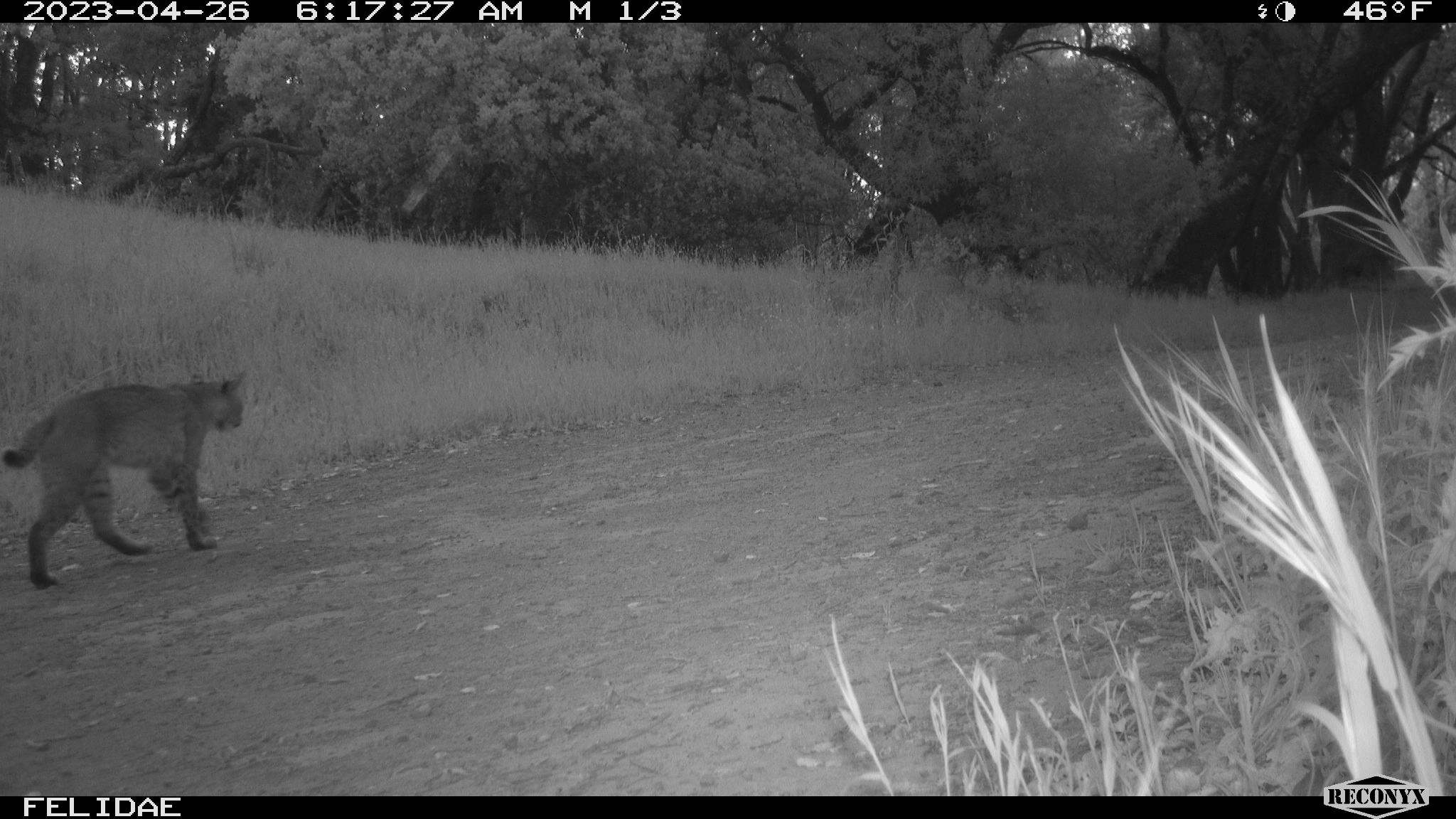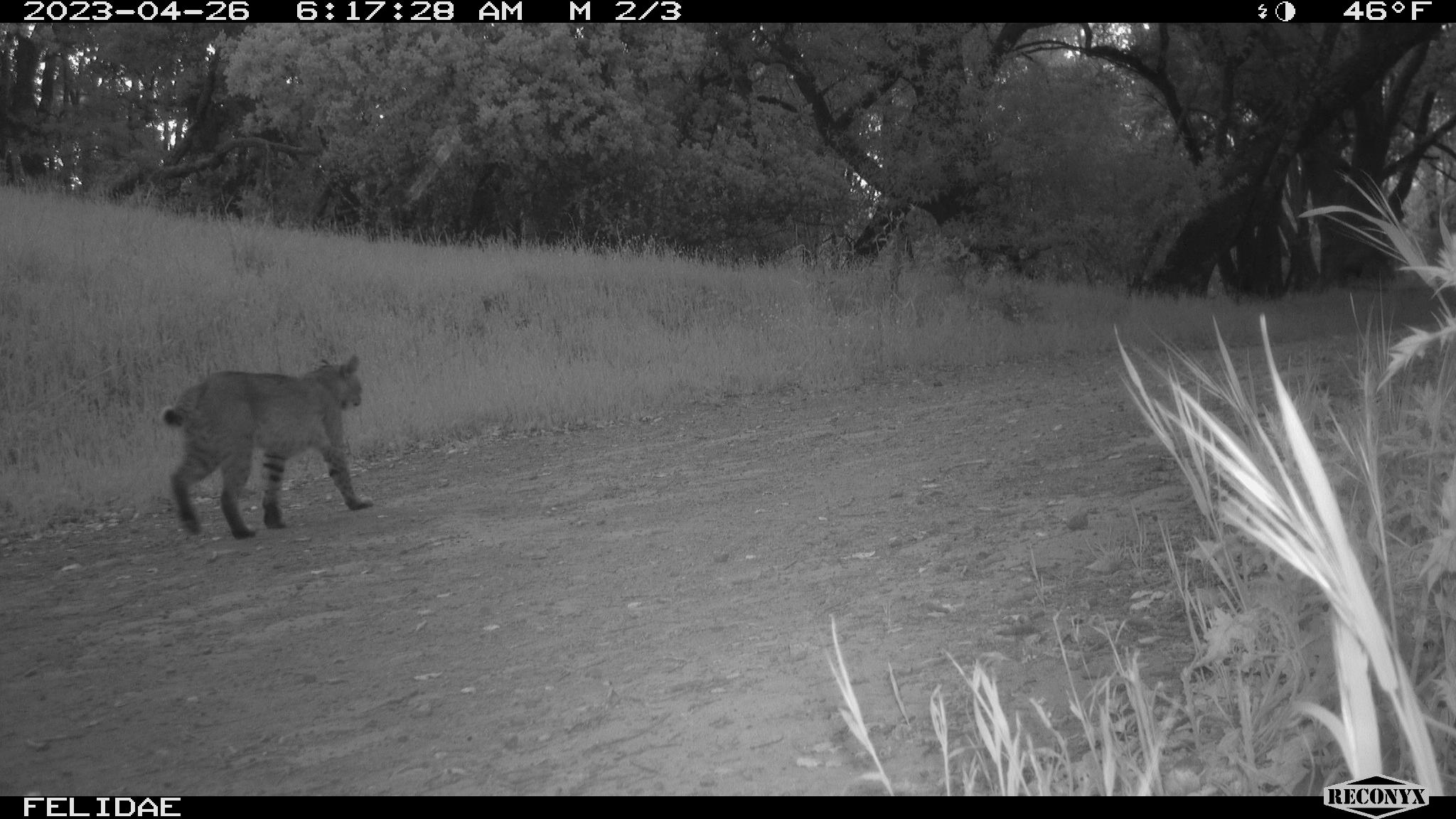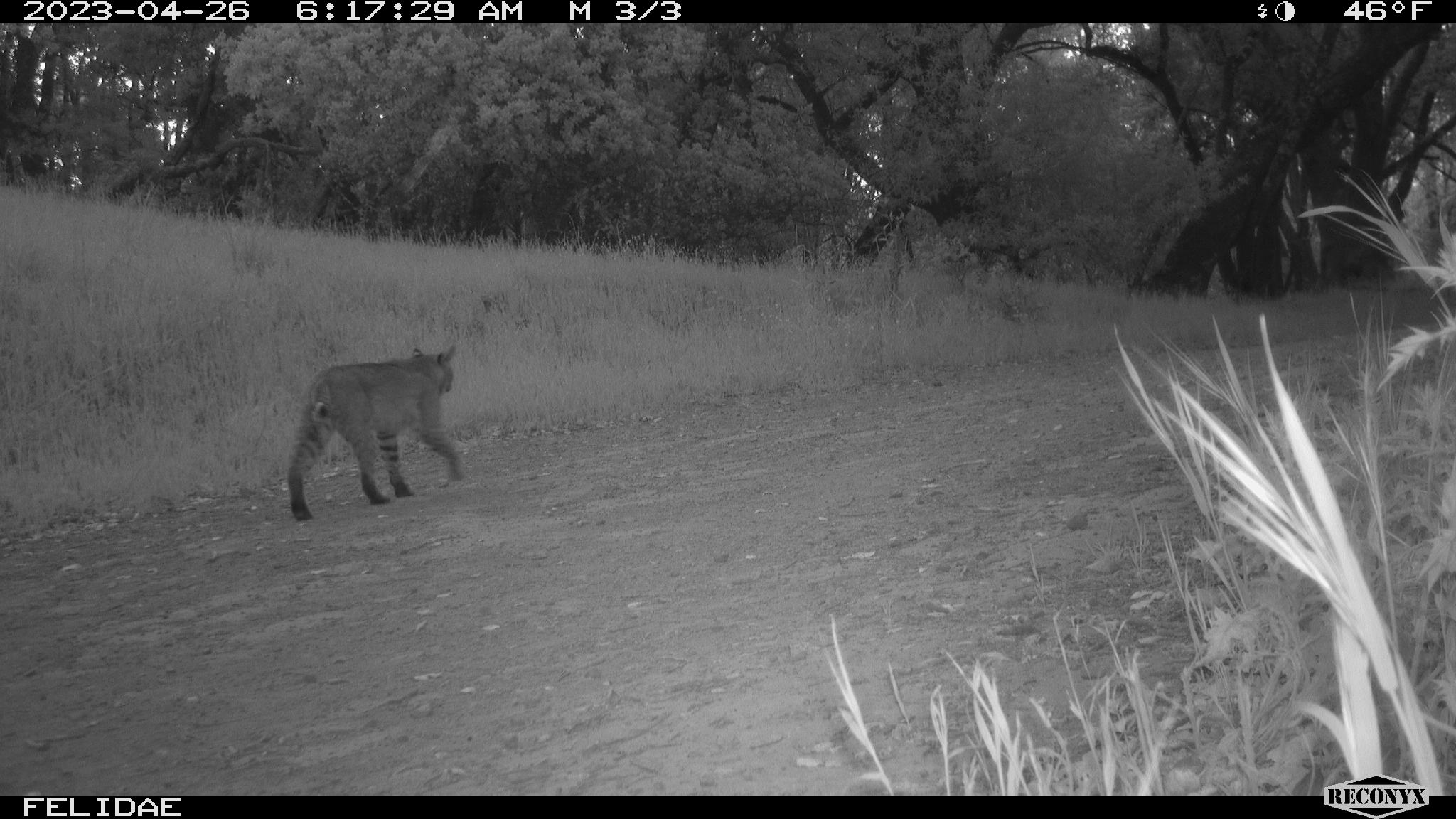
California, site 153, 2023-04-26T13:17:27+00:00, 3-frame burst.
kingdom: Animalia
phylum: Chordata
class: Mammalia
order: Carnivora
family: Felidae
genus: Lynx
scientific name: Lynx rufus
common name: bobcat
Bobcat (Lynx rufus).